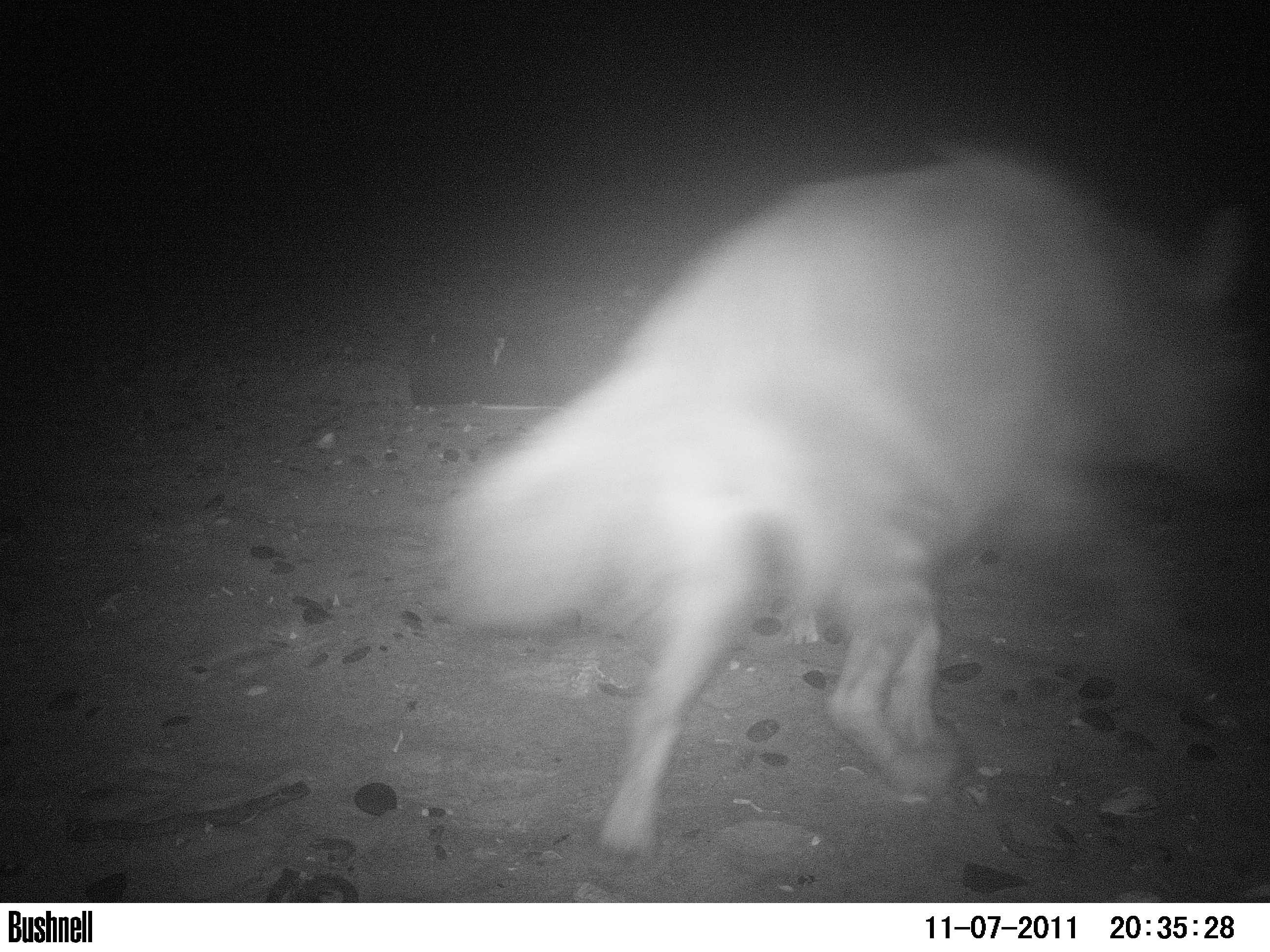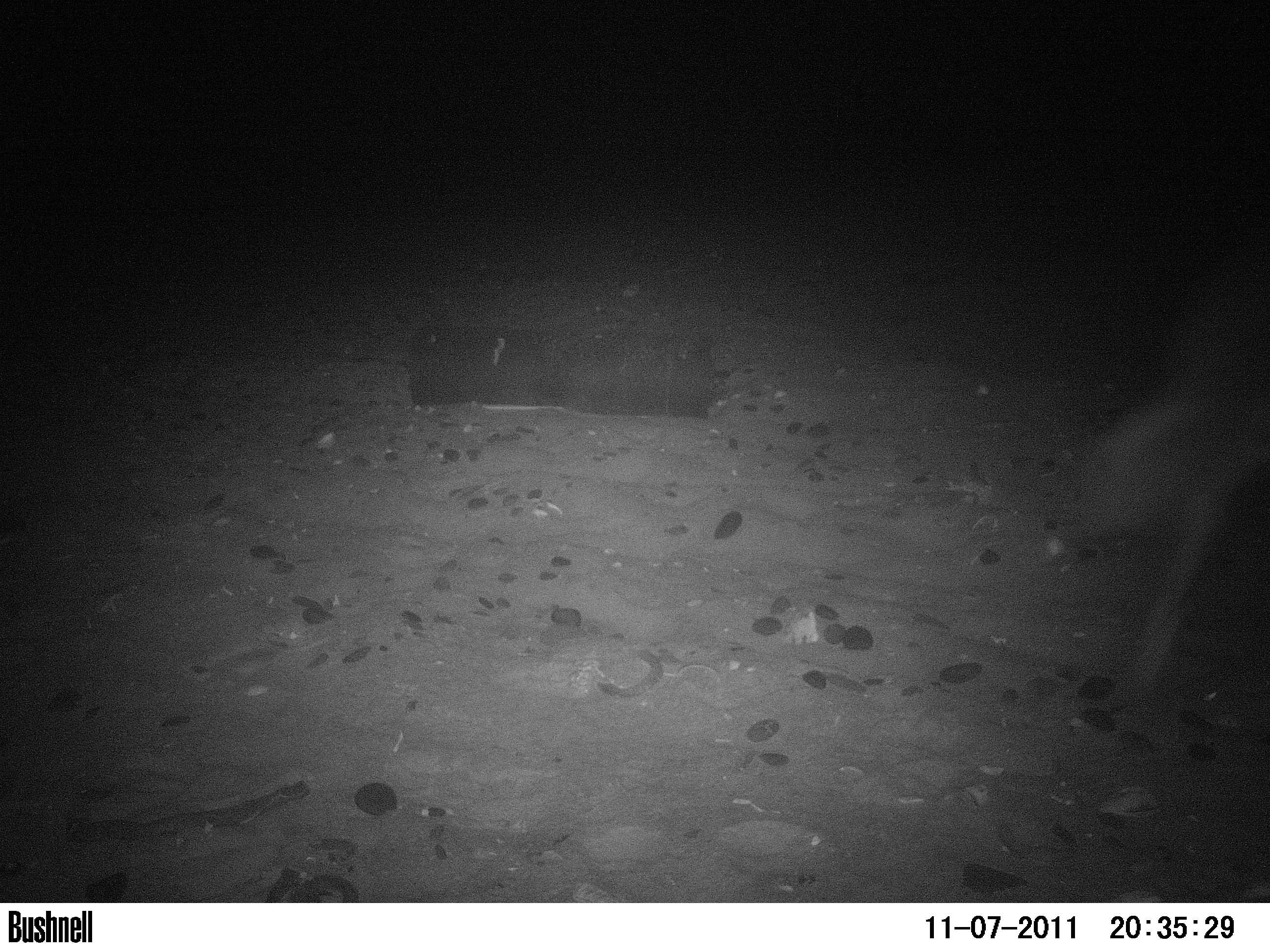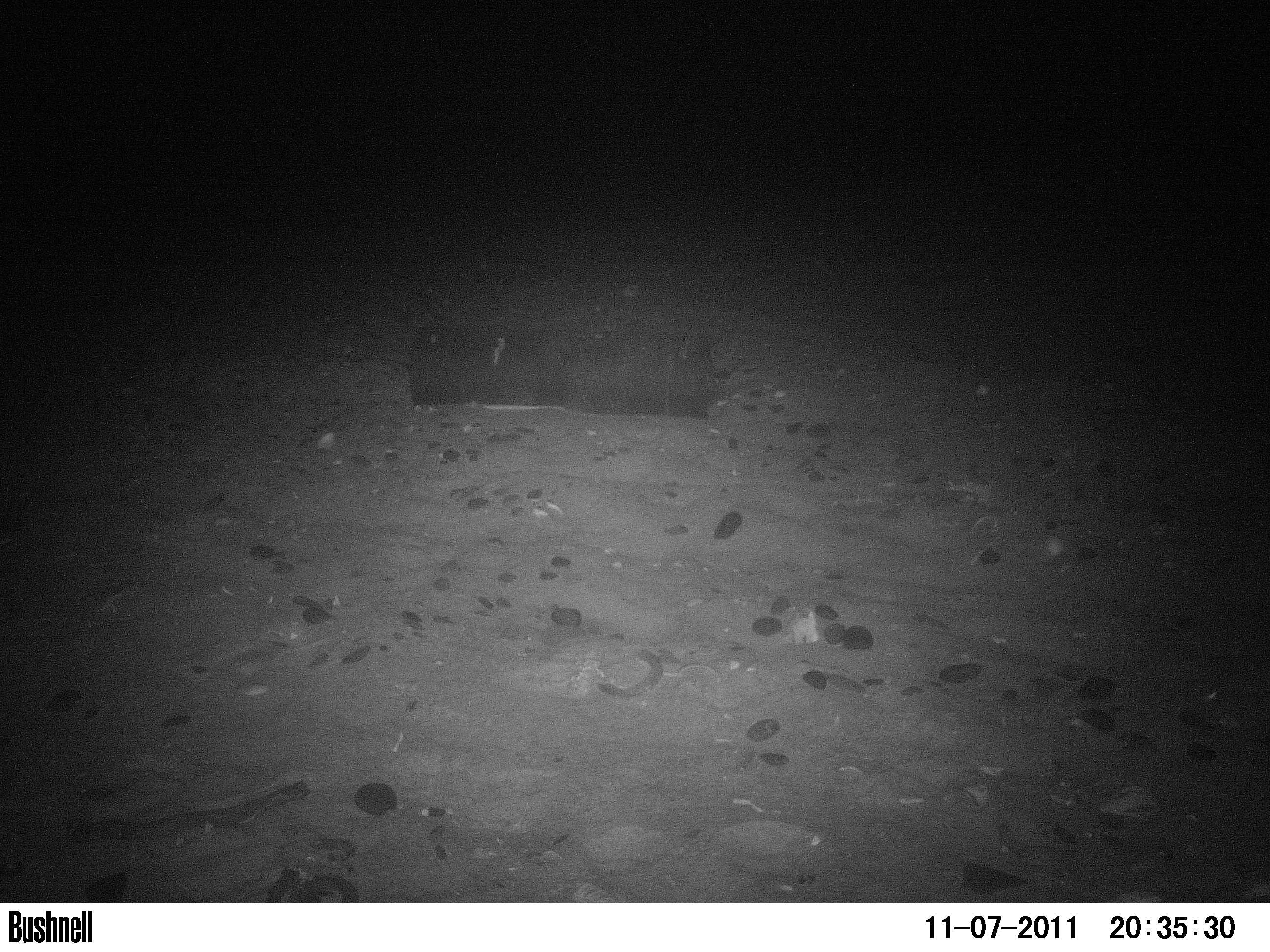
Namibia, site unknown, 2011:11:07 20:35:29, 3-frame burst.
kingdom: Animalia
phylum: Chordata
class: Mammalia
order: Carnivora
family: Hyaenidae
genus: Parahyaena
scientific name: Parahyaena brunnea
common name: brown hyena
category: hyaena brunnea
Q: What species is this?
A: Hyaena brunnea (brown hyena) (Parahyaena brunnea).